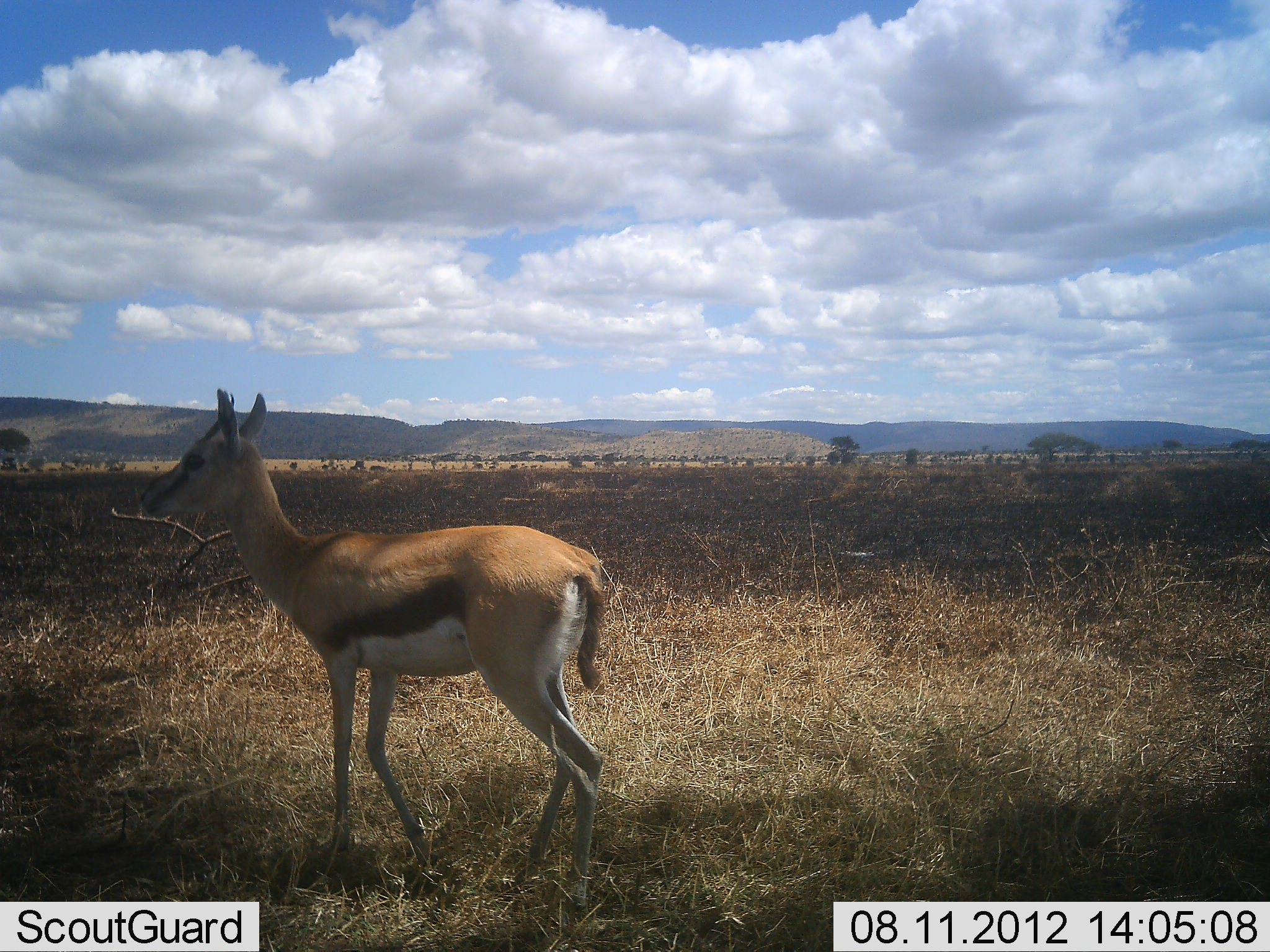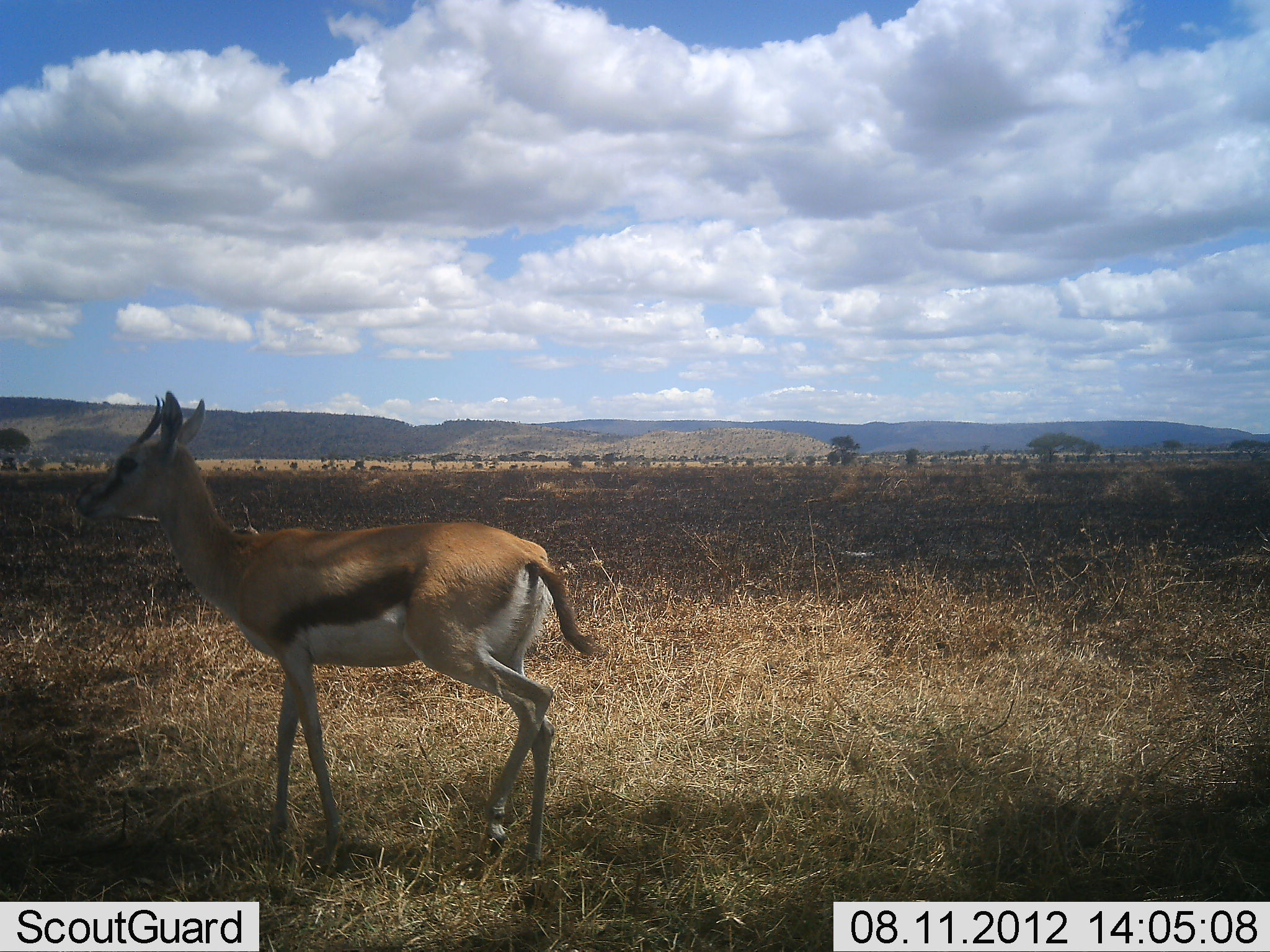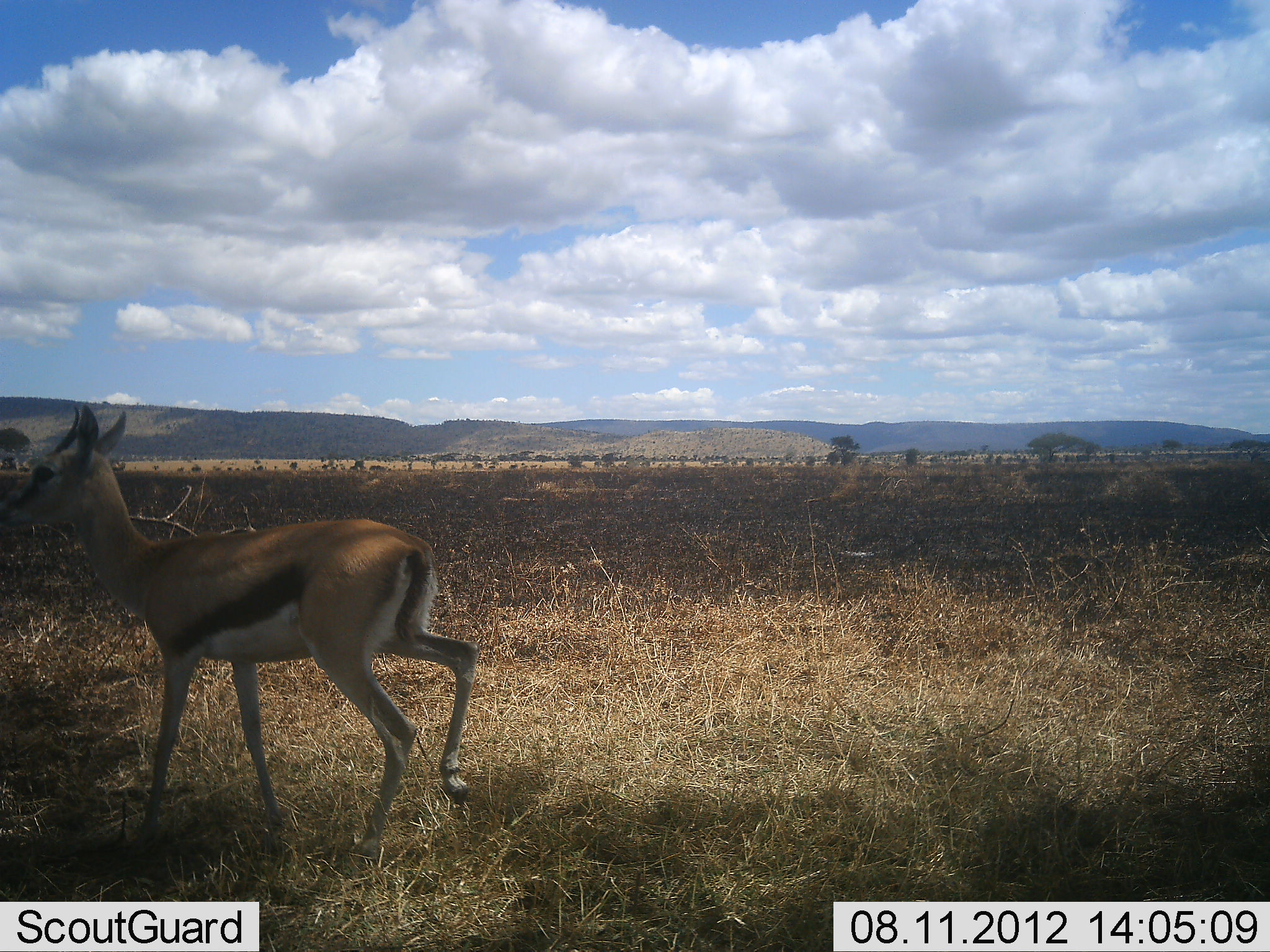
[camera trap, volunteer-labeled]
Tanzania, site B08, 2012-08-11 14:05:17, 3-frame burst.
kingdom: Animalia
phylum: Chordata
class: Mammalia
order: Artiodactyla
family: Bovidae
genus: Eudorcas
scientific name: Eudorcas thomsonii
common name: thomson's gazelle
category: gazellethomsons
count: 1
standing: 10%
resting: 0%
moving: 90%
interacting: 0%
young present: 0%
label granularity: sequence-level